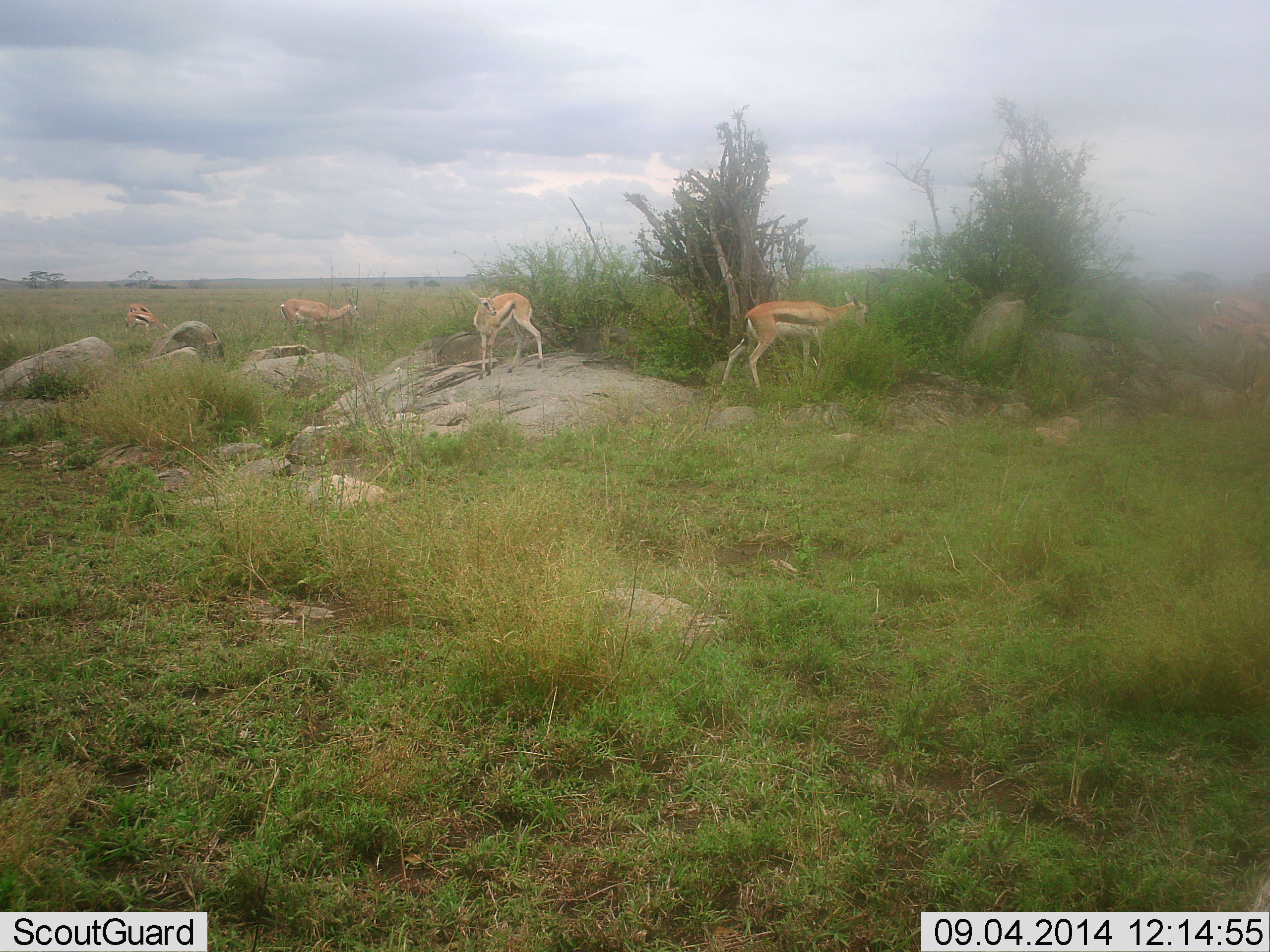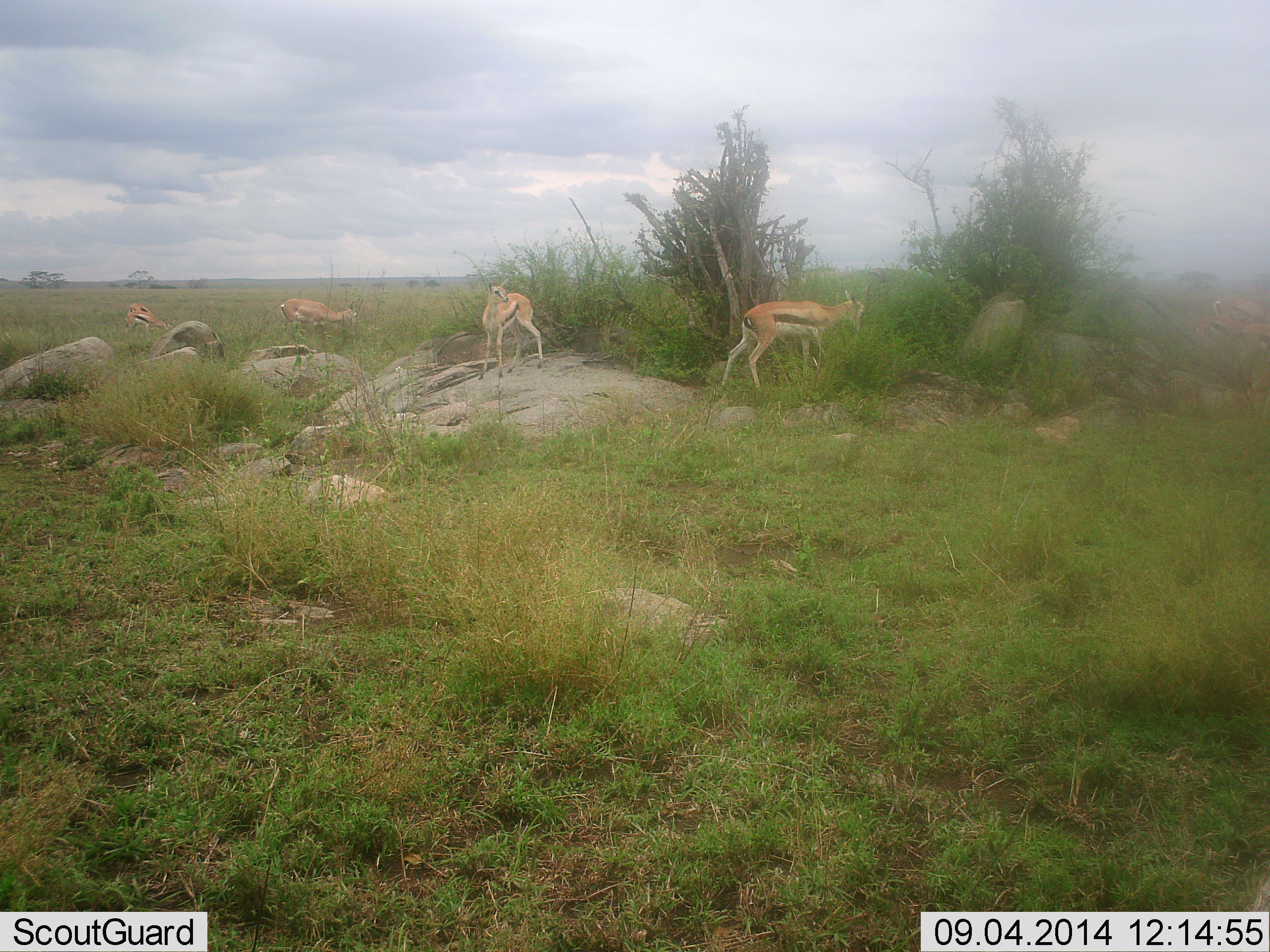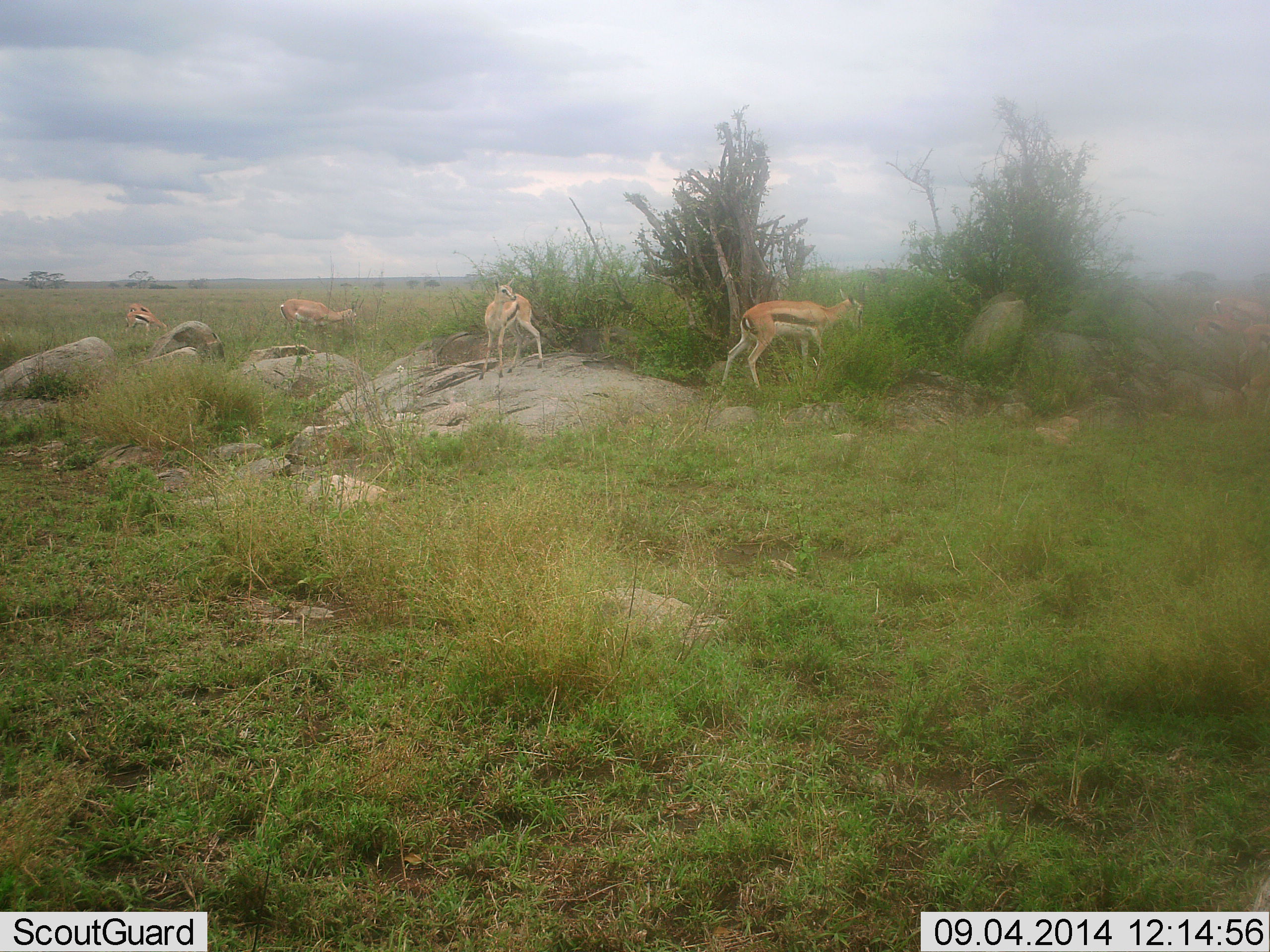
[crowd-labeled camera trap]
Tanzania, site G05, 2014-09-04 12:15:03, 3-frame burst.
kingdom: Animalia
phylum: Chordata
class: Mammalia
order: Artiodactyla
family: Bovidae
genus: Eudorcas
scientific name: Eudorcas thomsonii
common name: thomson's gazelle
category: gazellethomsons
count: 4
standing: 70%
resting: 0%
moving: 10%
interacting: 0%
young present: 0%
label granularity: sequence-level